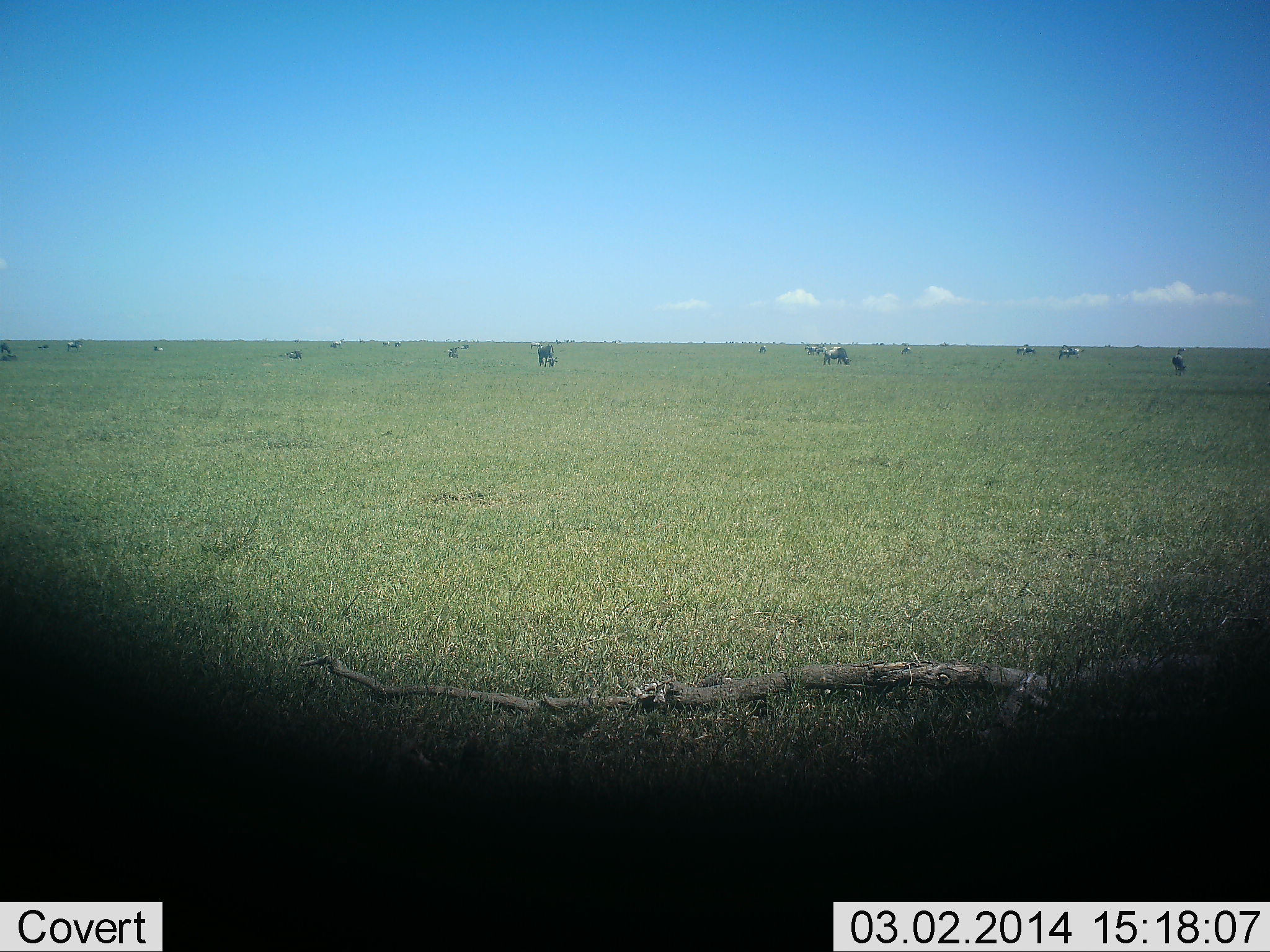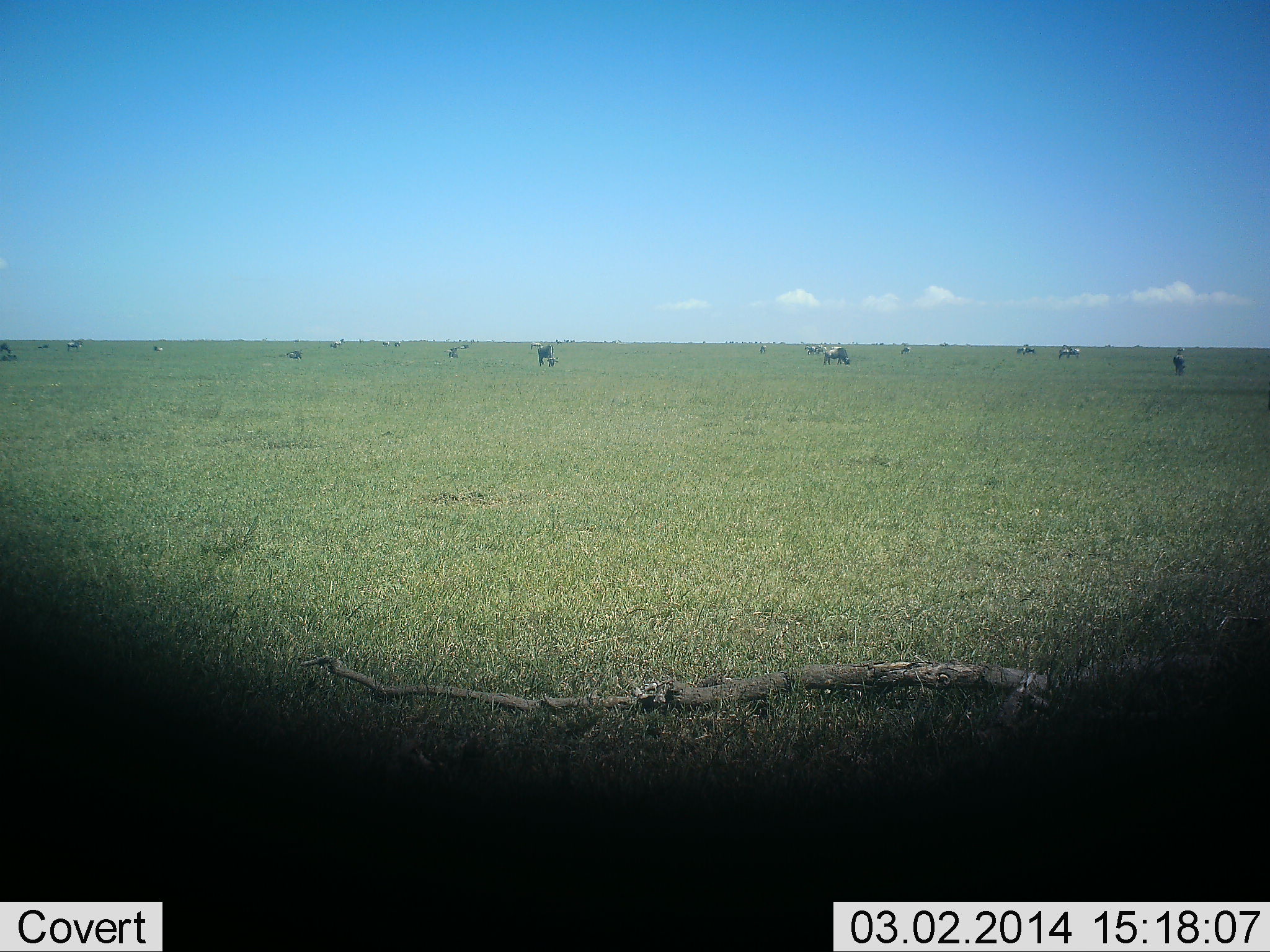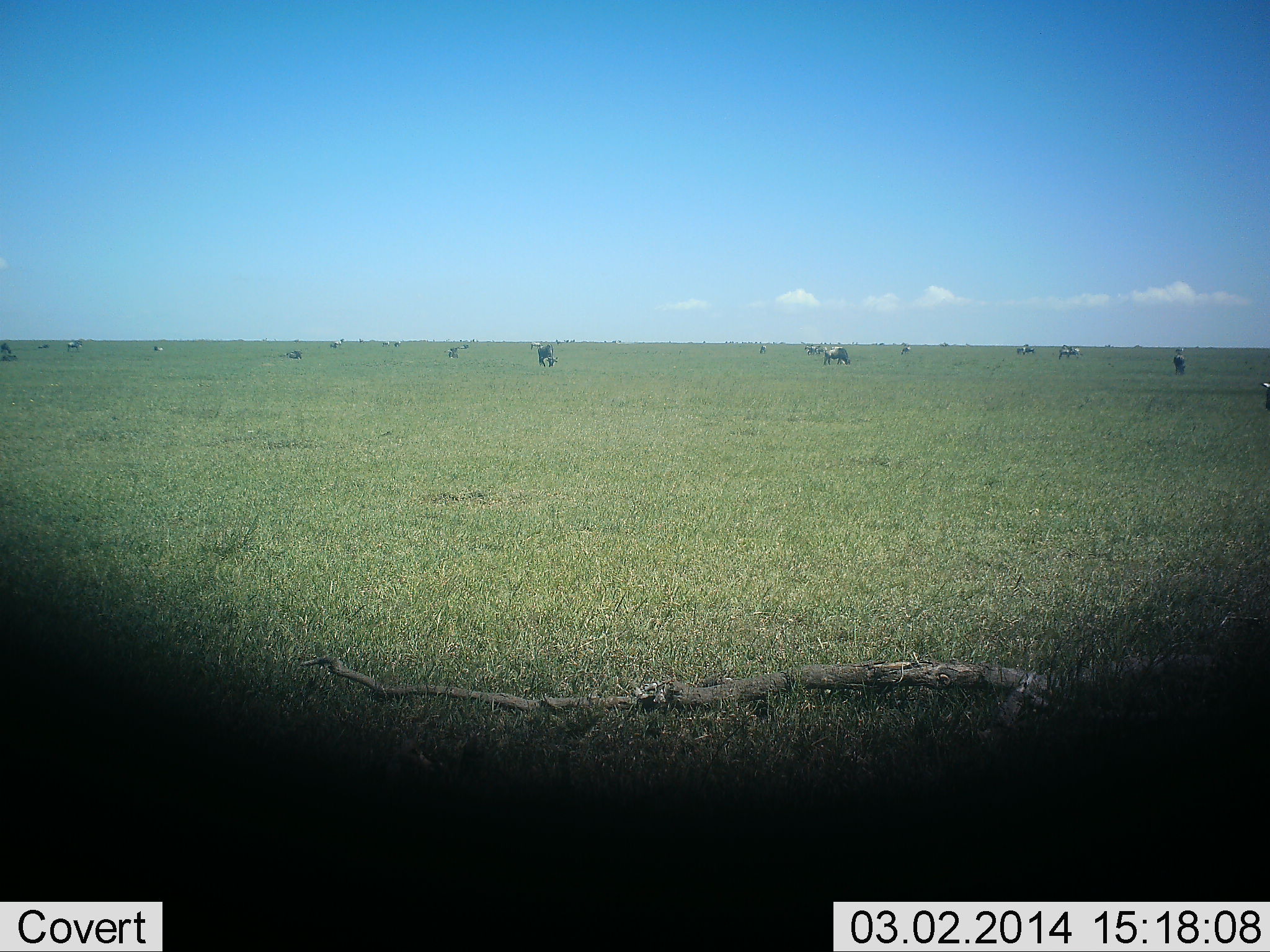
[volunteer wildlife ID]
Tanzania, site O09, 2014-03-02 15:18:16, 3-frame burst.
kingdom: Animalia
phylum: Chordata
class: Mammalia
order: Artiodactyla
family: Bovidae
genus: Connochaetes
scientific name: Connochaetes taurinus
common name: blue wildebeest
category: wildebeest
Wildebeest (blue wildebeest) (Connochaetes taurinus), count 11-50. Behavior (volunteer vote fractions): standing 40%, resting 0%, moving 20%, interacting 0%. Young present (vote fraction): 0%. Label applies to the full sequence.